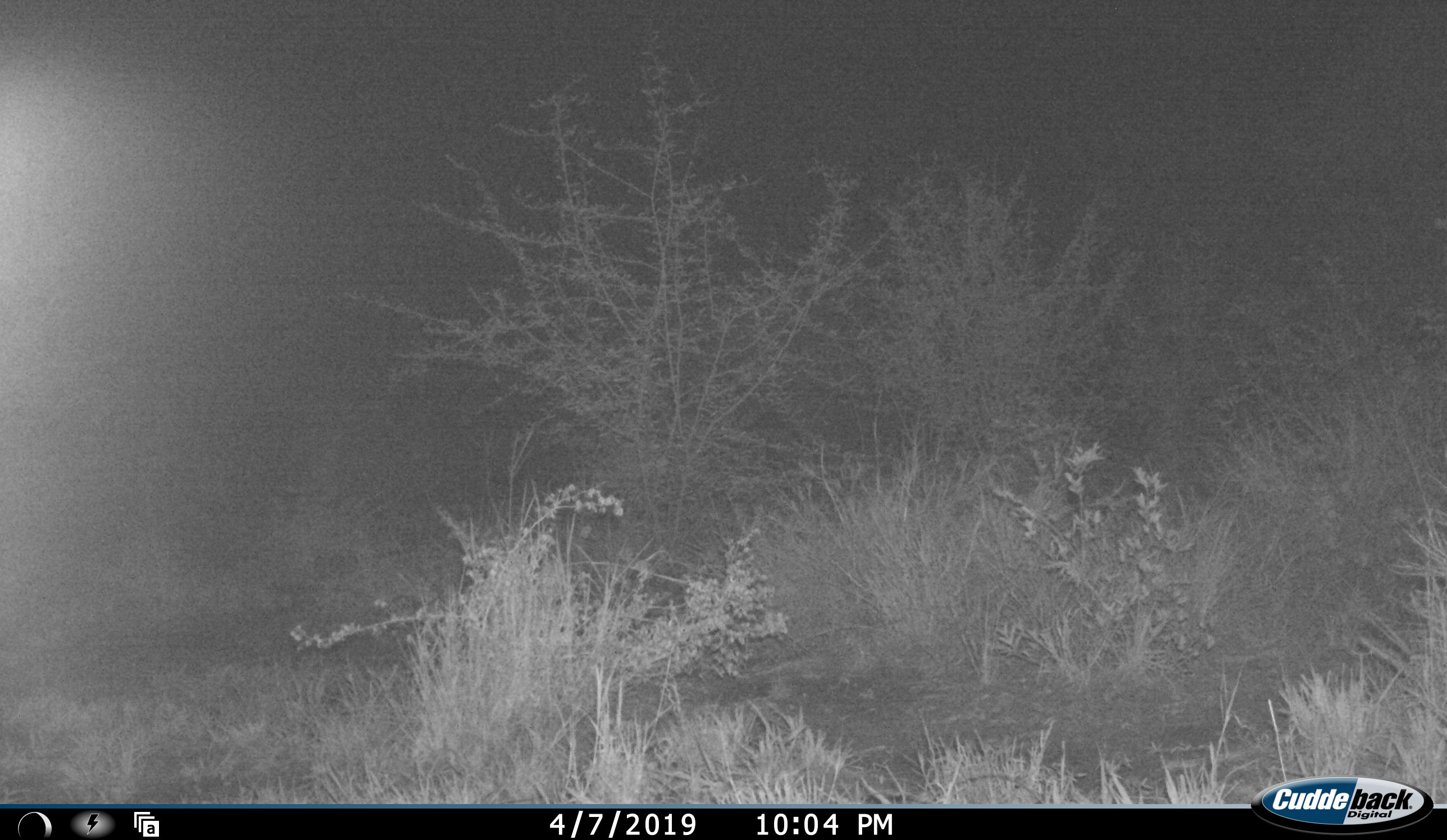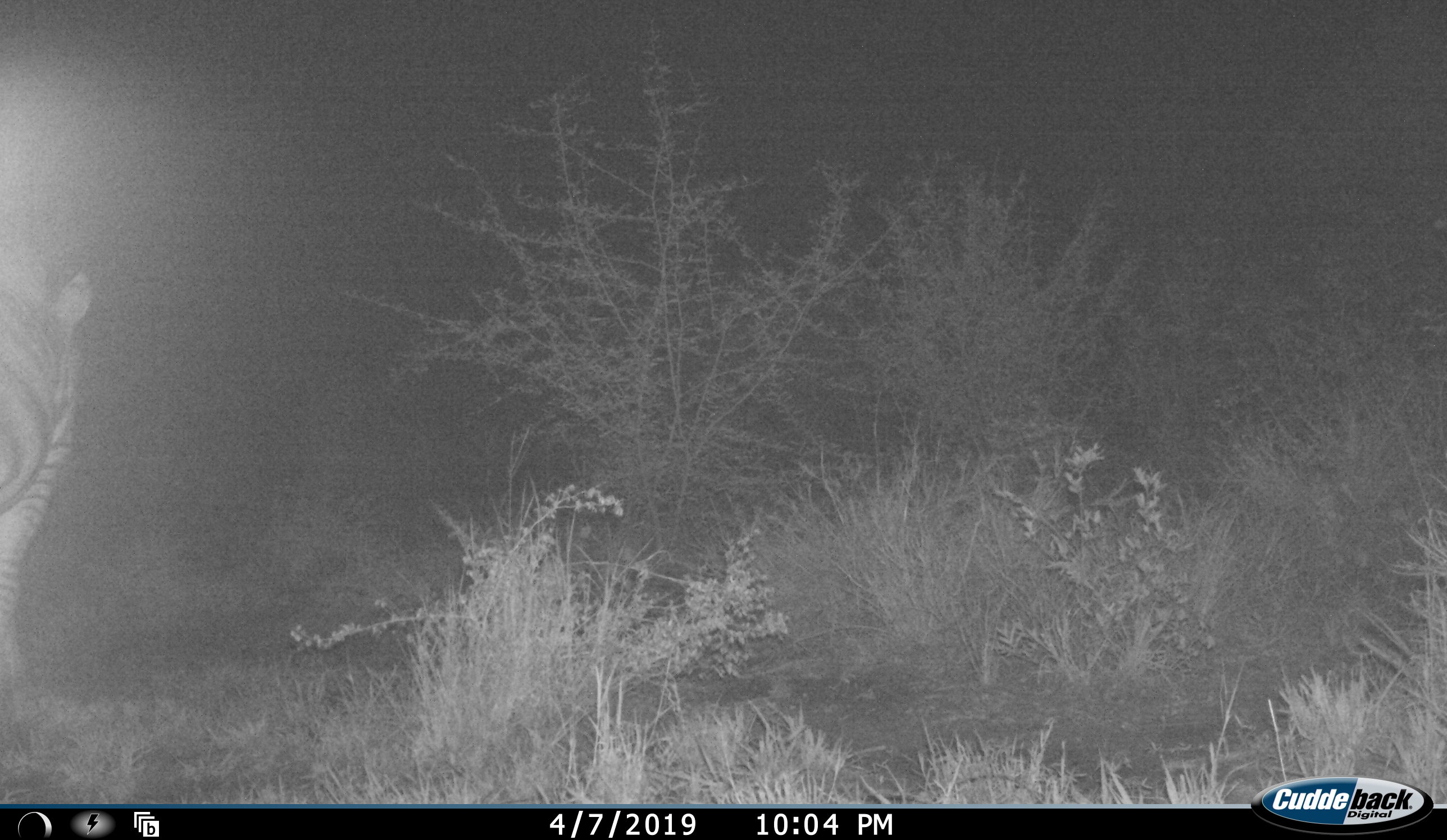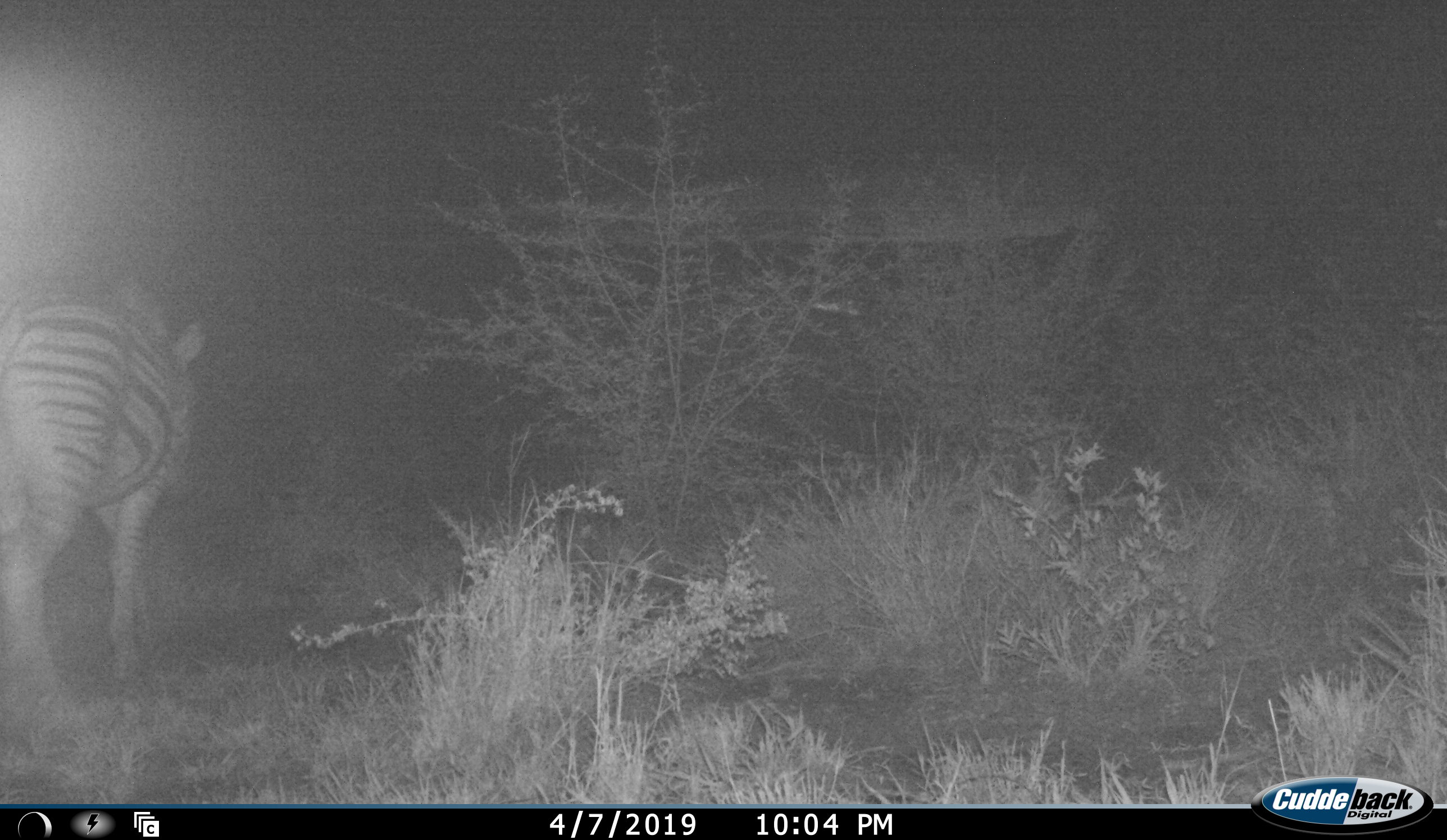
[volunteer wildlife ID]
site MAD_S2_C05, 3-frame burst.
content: unidentified animal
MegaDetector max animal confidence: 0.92